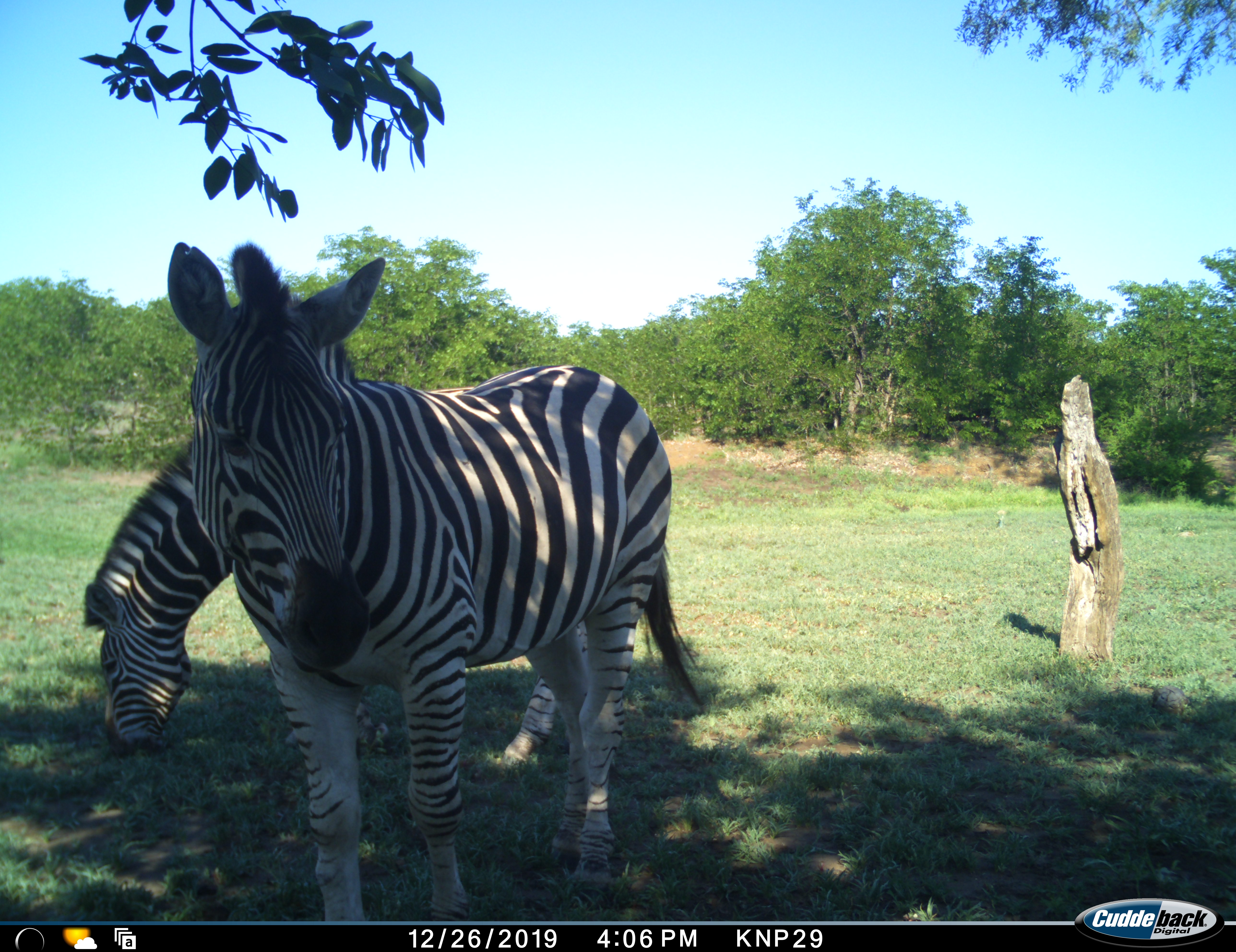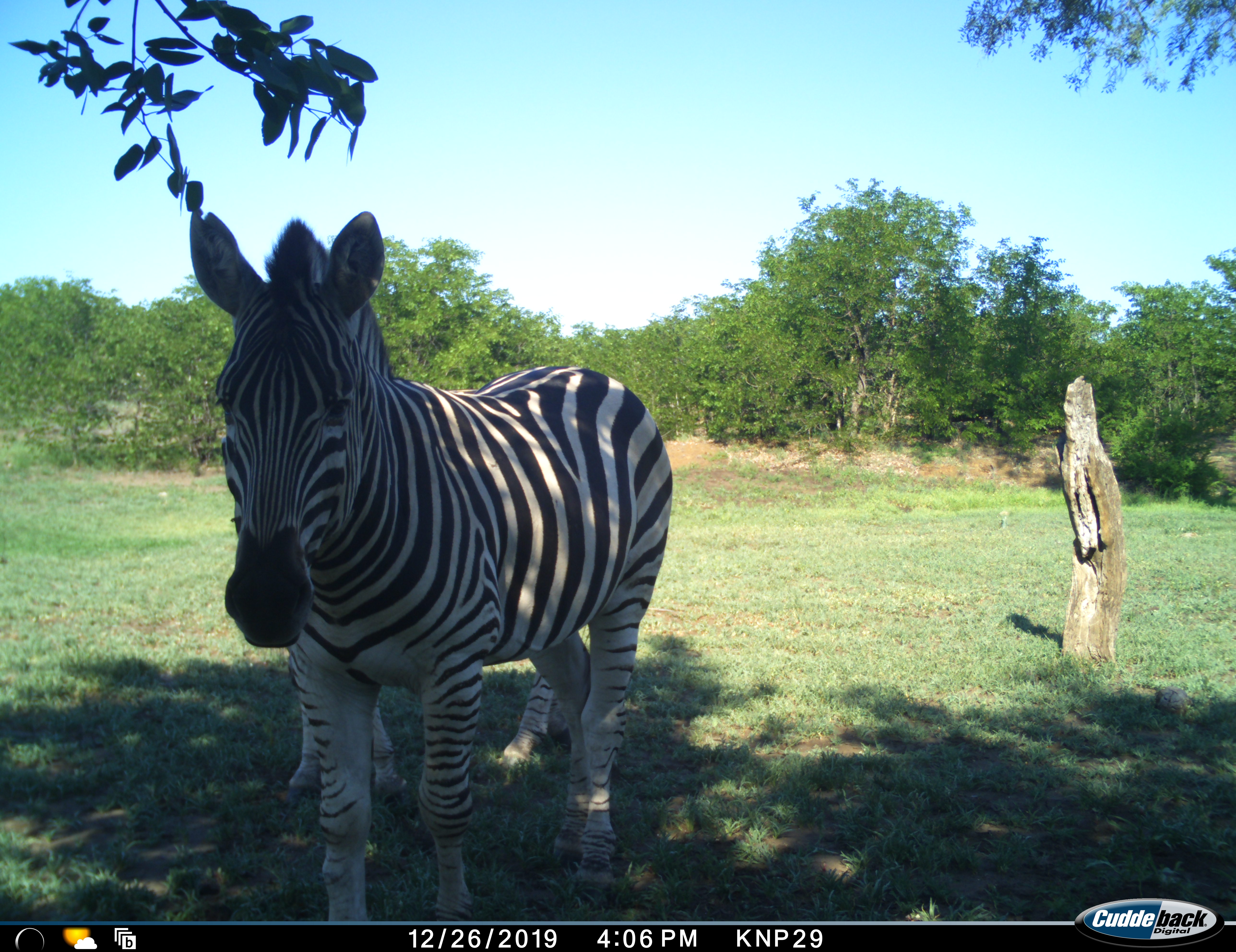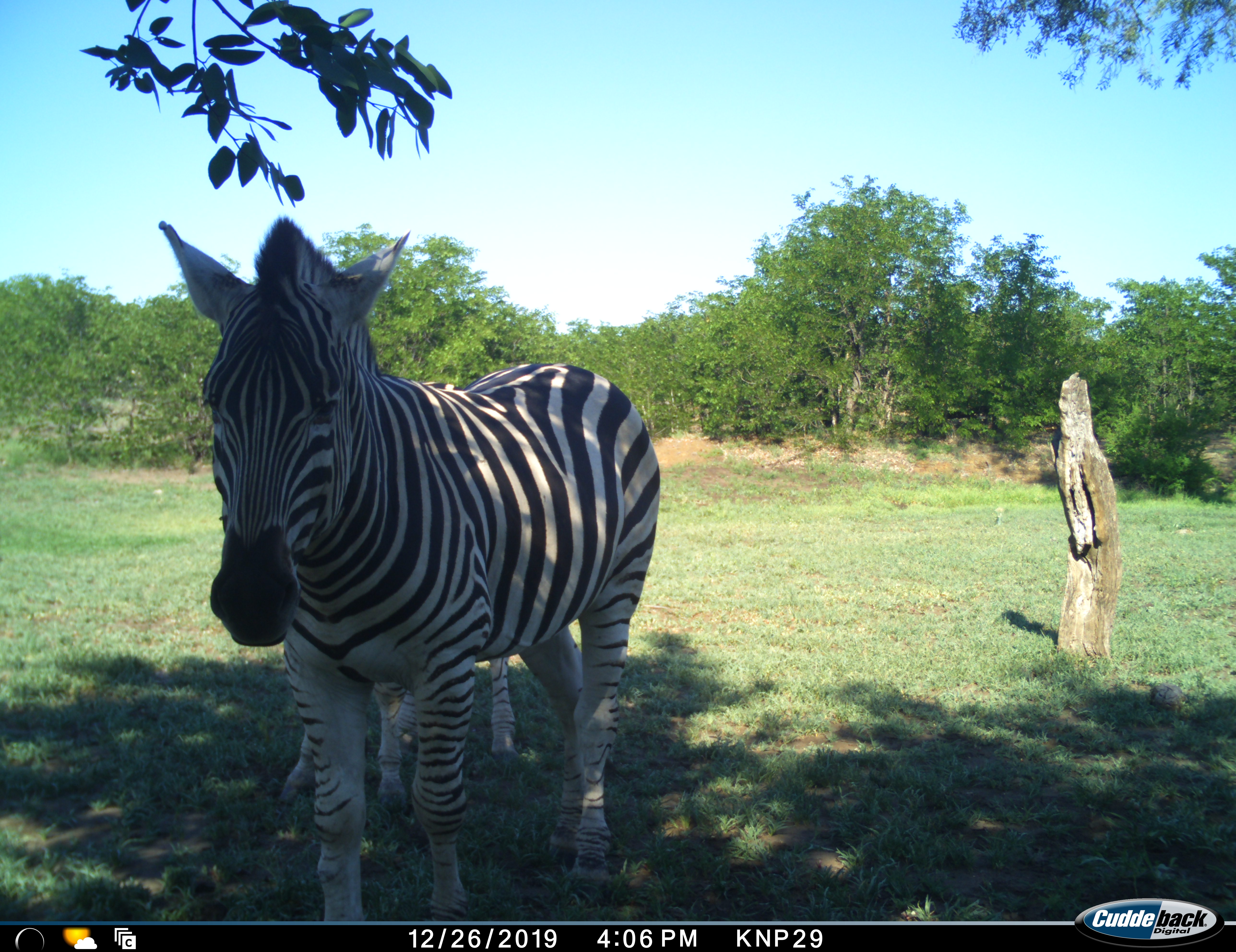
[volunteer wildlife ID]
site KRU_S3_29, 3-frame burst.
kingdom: Animalia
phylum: Chordata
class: Mammalia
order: Perissodactyla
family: Equidae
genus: Equus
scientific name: Equus quagga burchellii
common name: burchell's zebra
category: zebraburchells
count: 2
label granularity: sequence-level